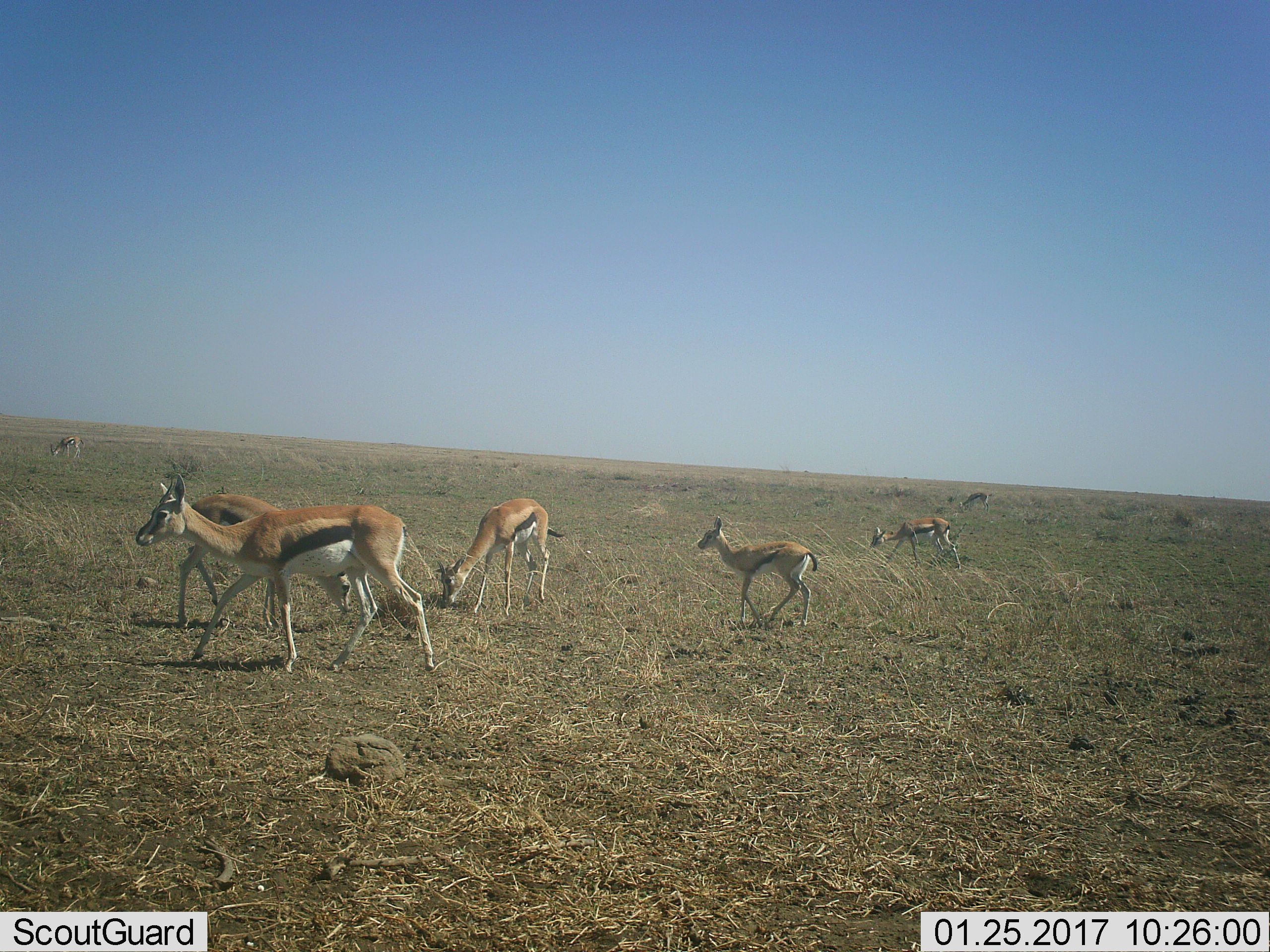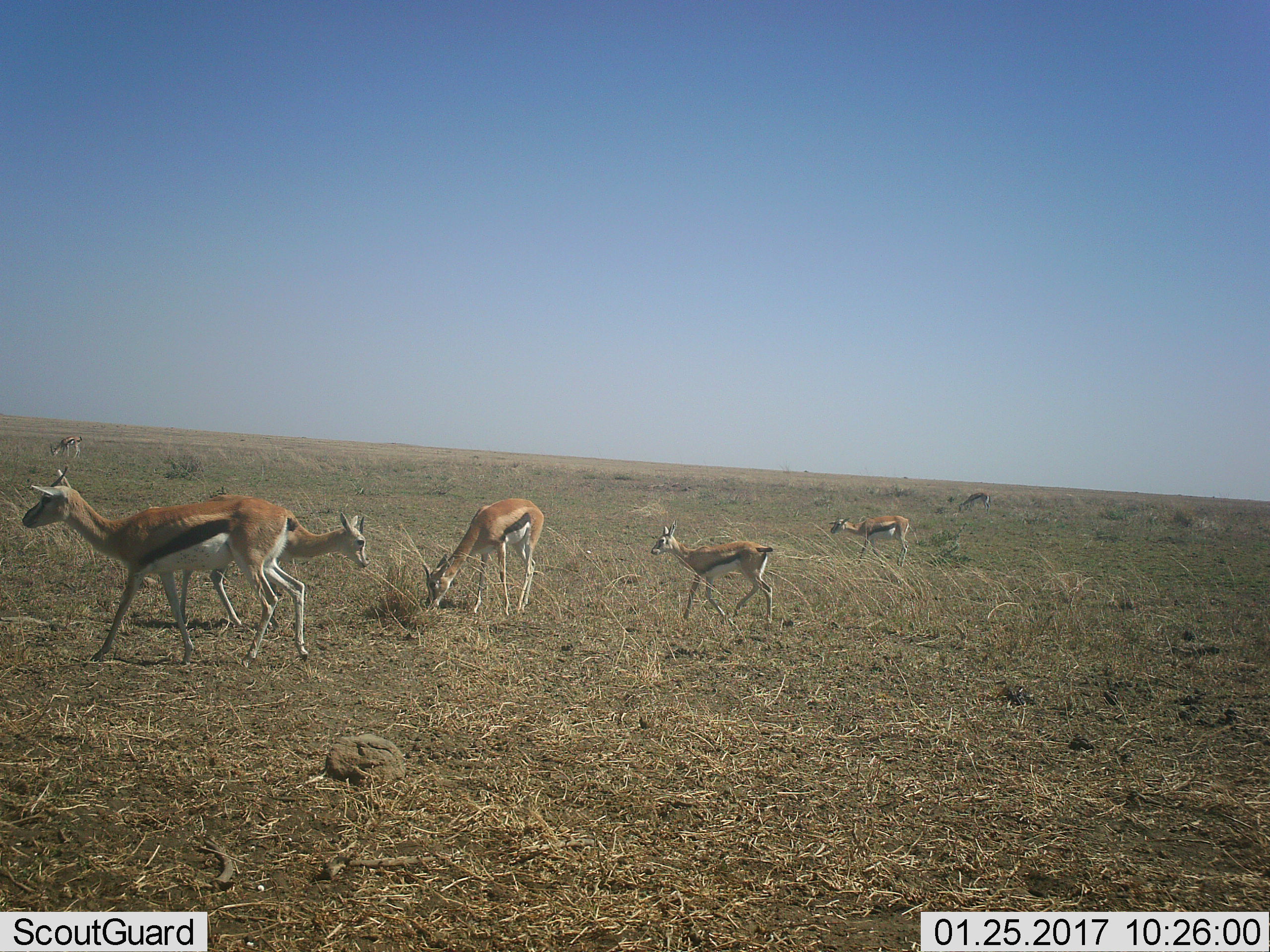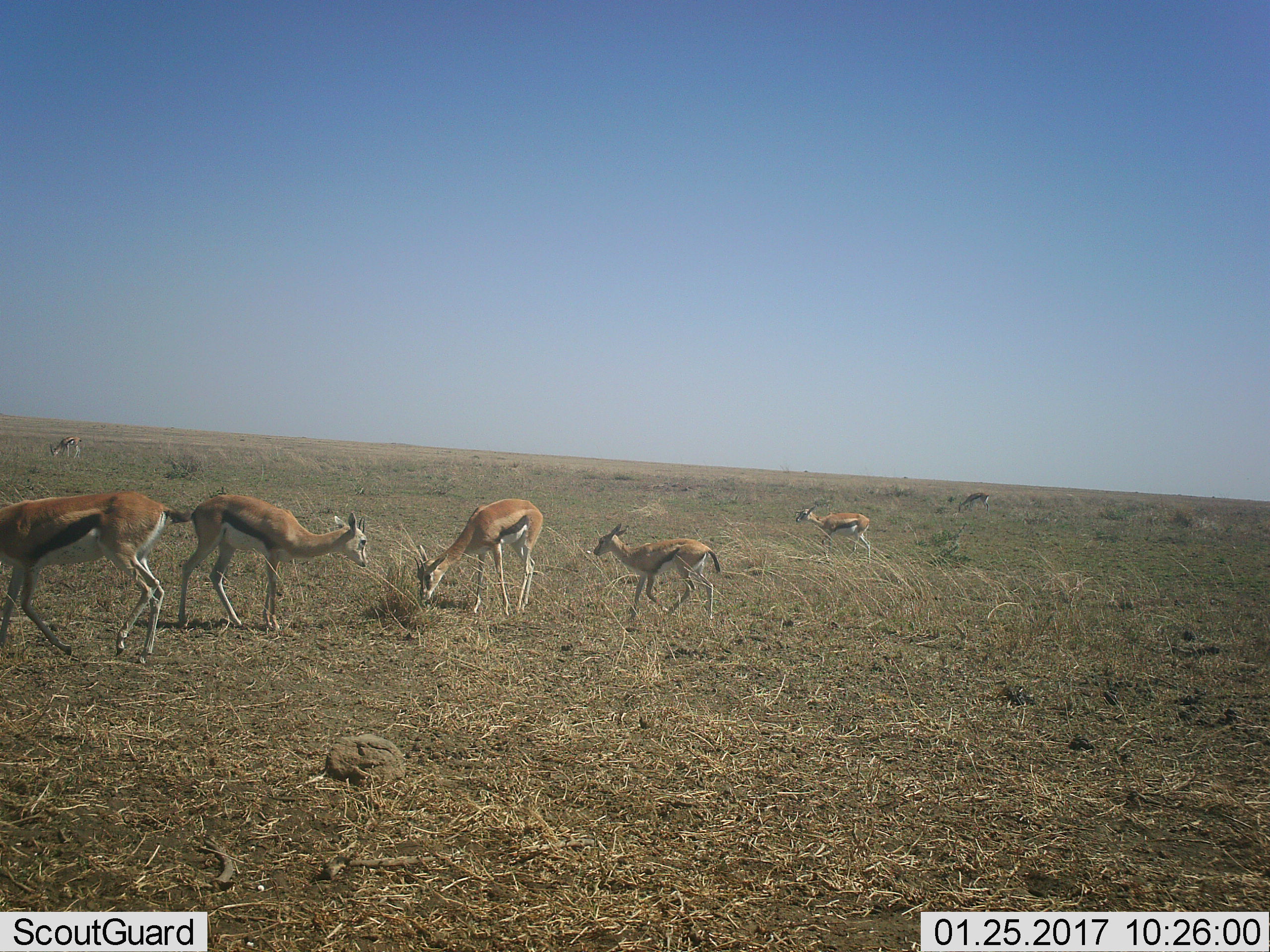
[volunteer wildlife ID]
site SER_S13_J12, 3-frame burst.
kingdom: Animalia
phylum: Chordata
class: Mammalia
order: Artiodactyla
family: Bovidae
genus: Eudorcas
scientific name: Eudorcas thomsonii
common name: thomson's gazelle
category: gazellethomsons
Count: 7.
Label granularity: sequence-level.